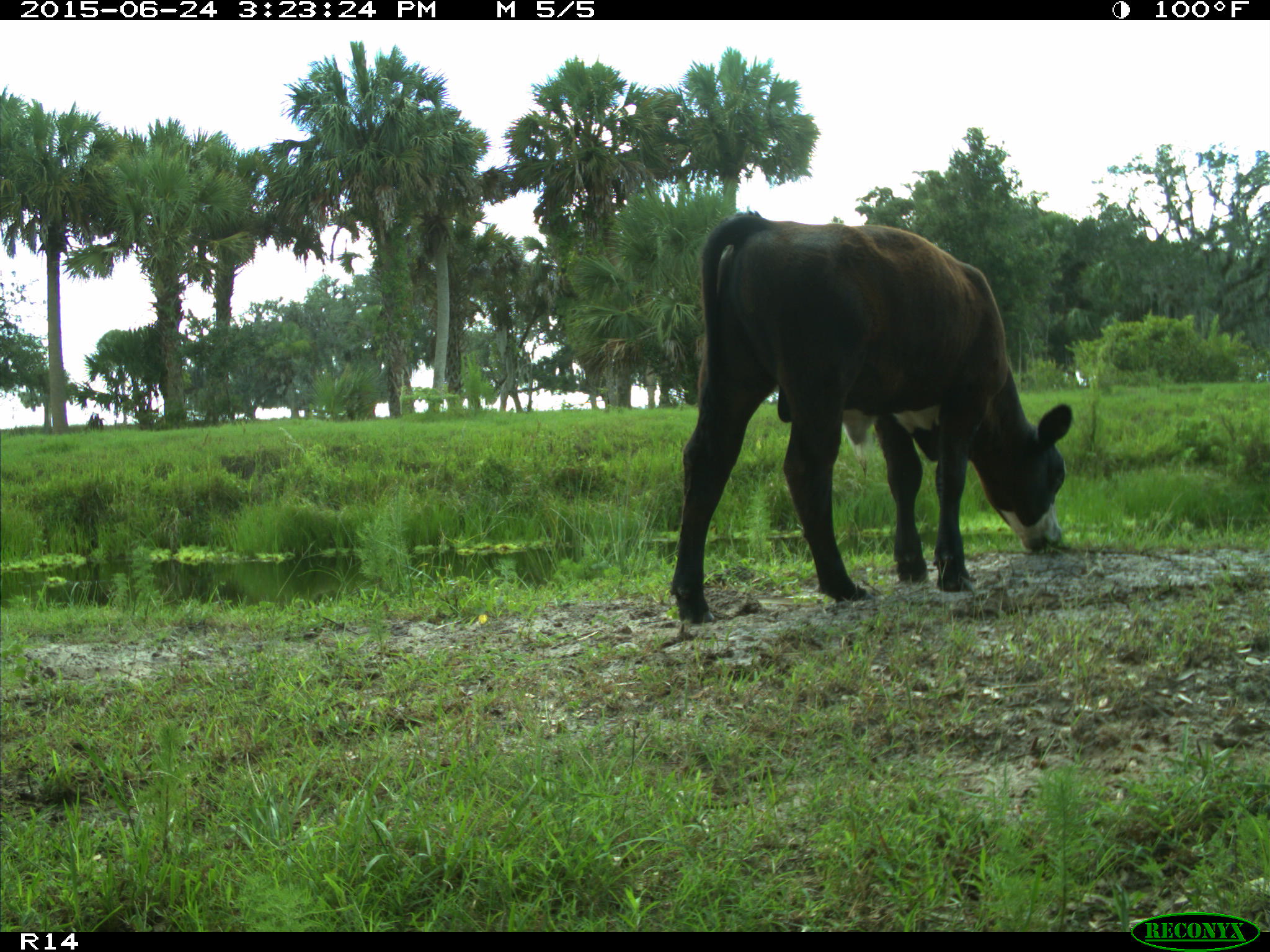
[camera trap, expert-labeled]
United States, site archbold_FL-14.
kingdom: Animalia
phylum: Chordata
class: Mammalia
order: Artiodactyla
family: Bovidae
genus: Bos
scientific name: Bos taurus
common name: domestic cow